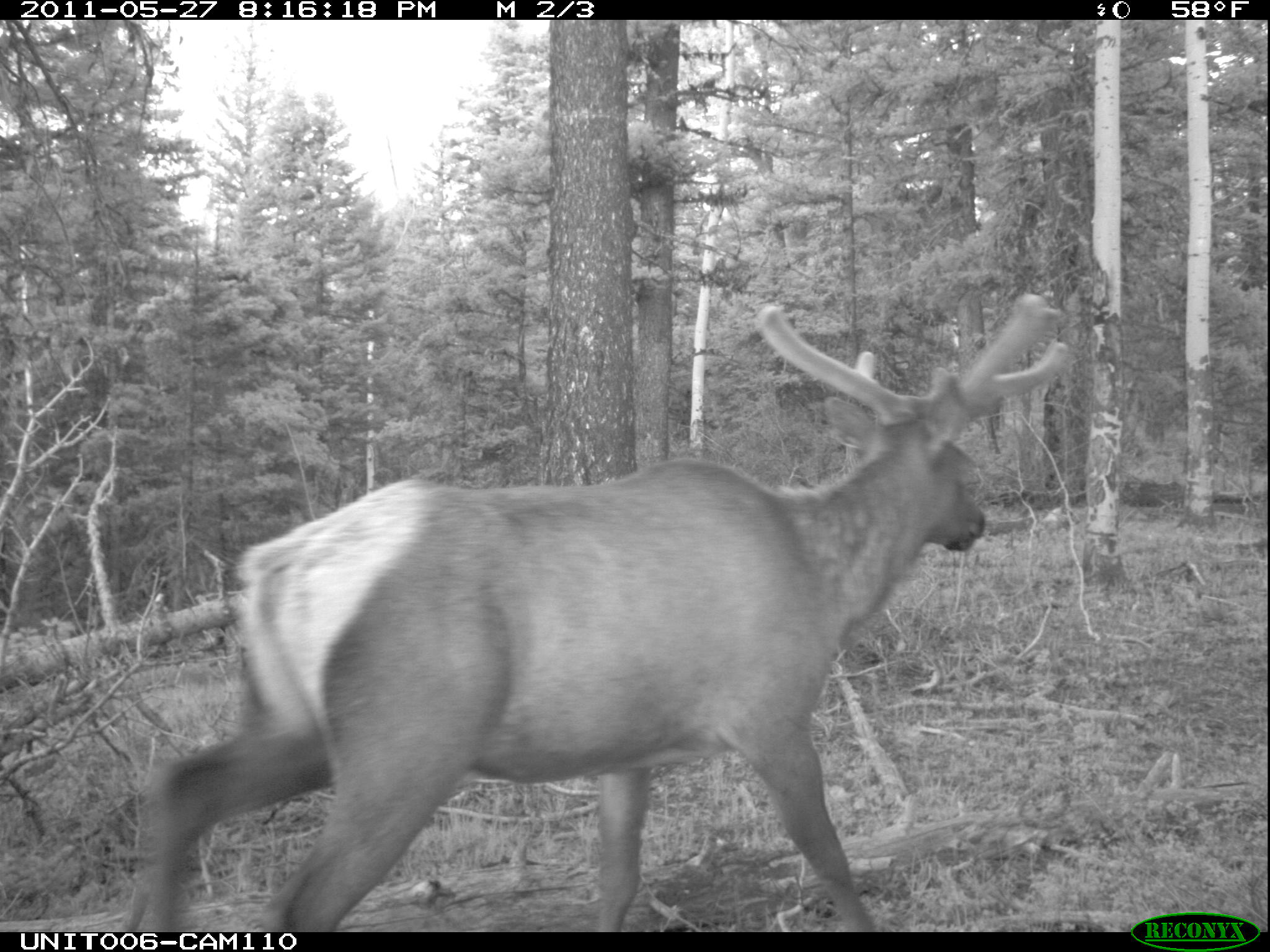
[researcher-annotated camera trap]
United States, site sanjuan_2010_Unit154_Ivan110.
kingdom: Animalia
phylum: Chordata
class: Mammalia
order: Artiodactyla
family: Cervidae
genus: Cervus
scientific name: Cervus elaphus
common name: red deer